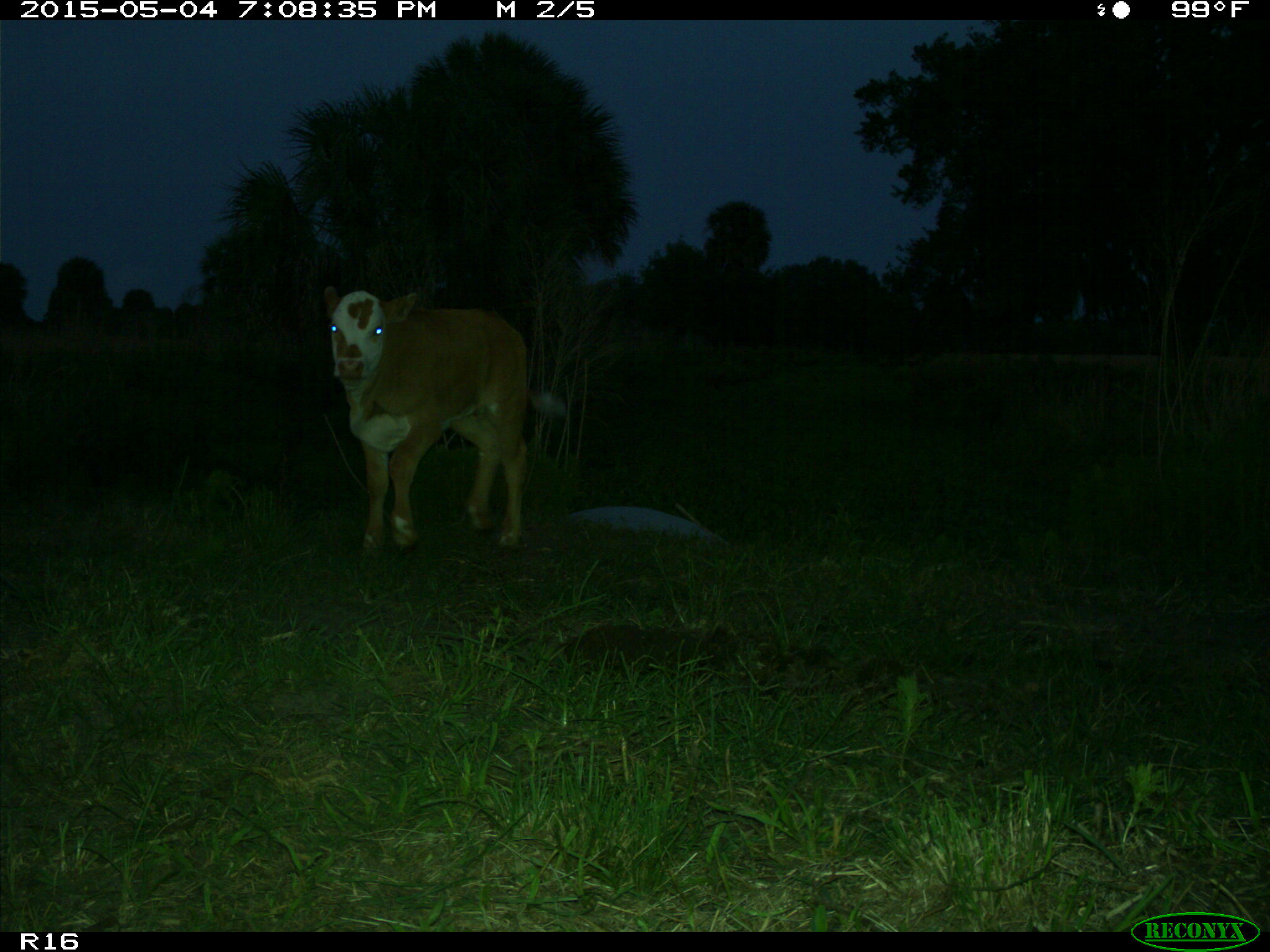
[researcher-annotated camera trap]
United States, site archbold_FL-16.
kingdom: Animalia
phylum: Chordata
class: Mammalia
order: Artiodactyla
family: Bovidae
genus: Bos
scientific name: Bos taurus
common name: domestic cow